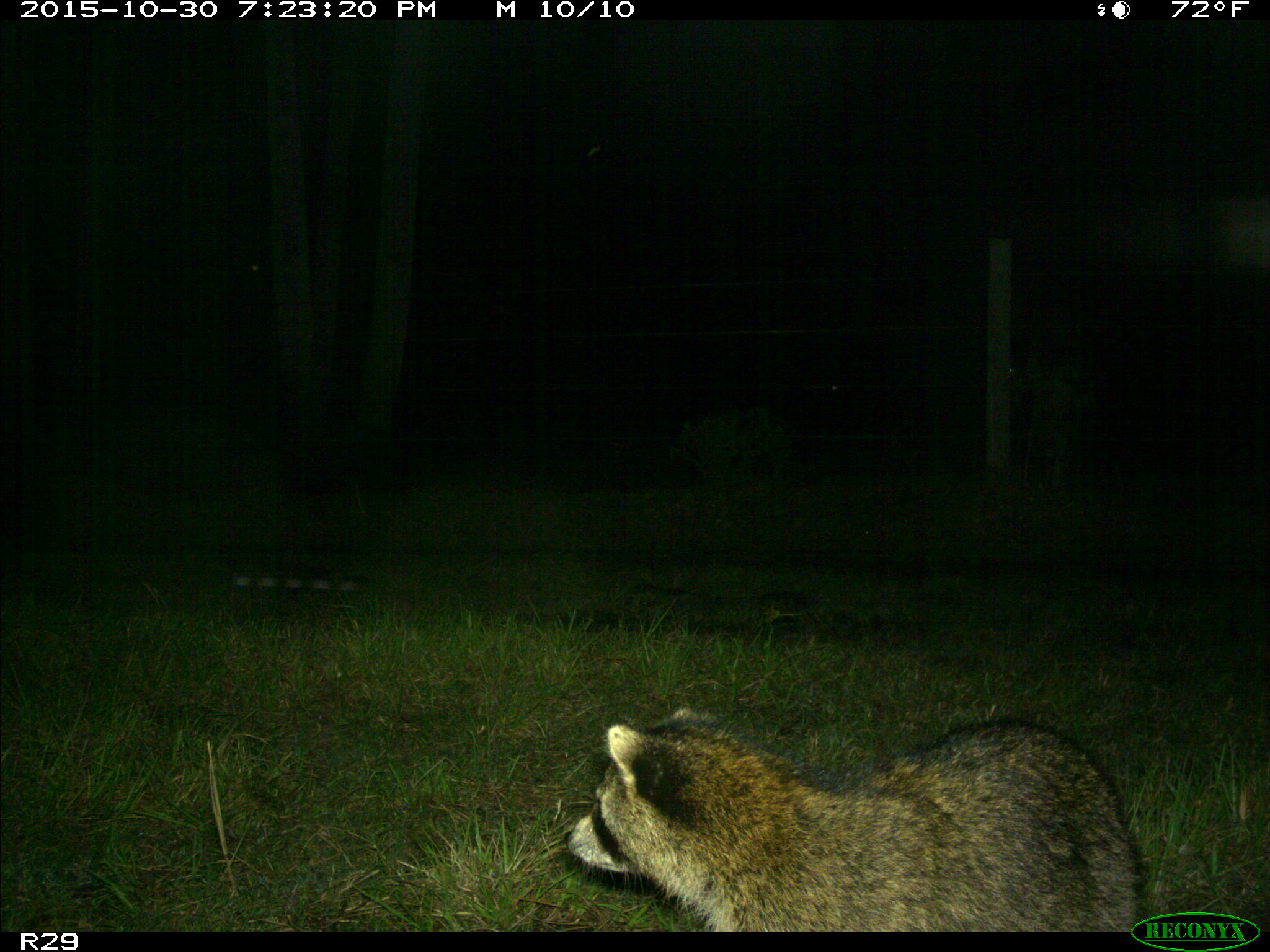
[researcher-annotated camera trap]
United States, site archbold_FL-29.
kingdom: Animalia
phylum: Chordata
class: Mammalia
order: Carnivora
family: Procyonidae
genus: Procyon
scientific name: Procyon lotor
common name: common raccoon